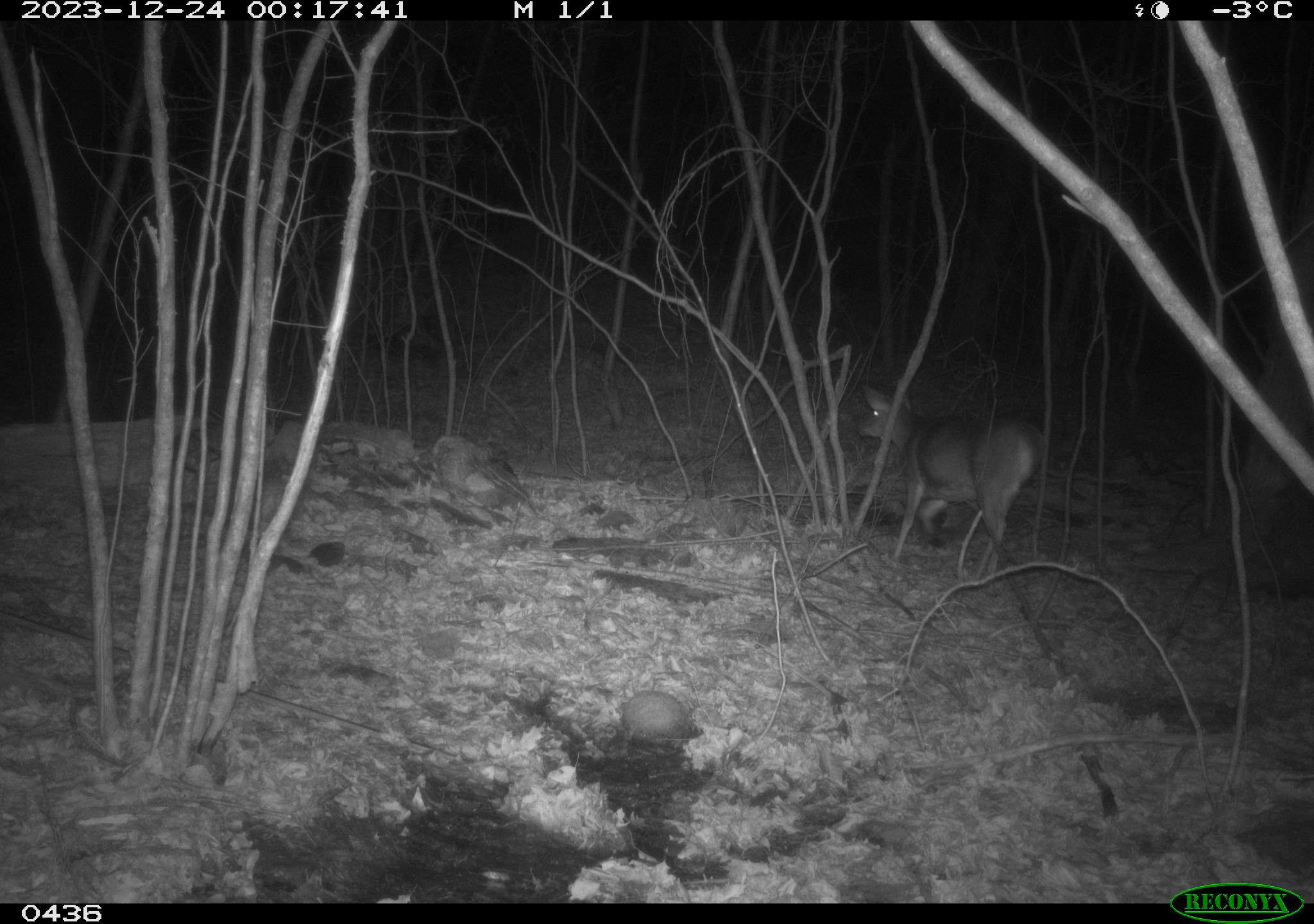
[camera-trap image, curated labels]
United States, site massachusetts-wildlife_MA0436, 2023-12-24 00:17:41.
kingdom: Animalia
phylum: Chordata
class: Mammalia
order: Artiodactyla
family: Cervidae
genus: Odocoileus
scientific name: Odocoileus virginianus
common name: white-tailed deer